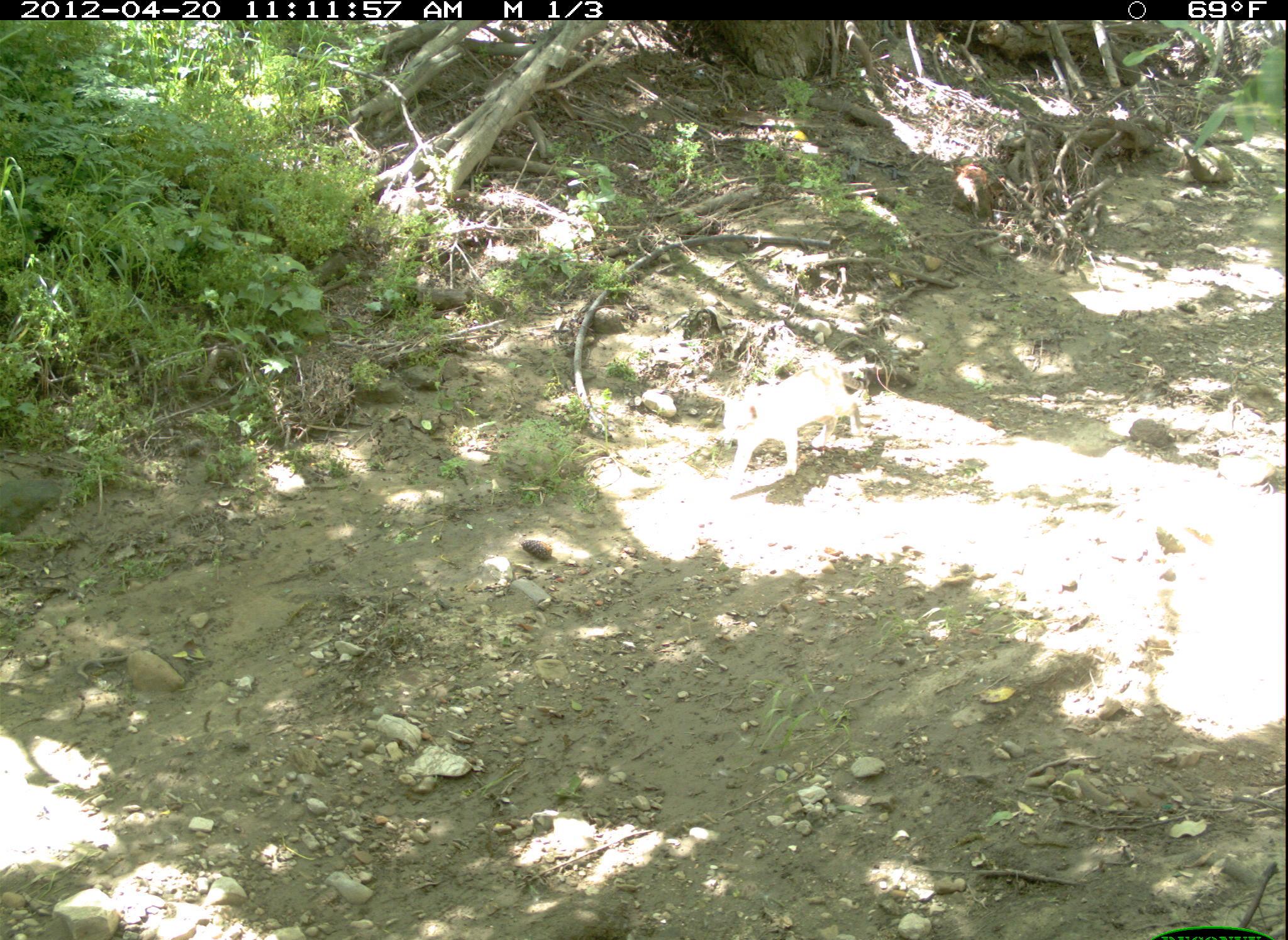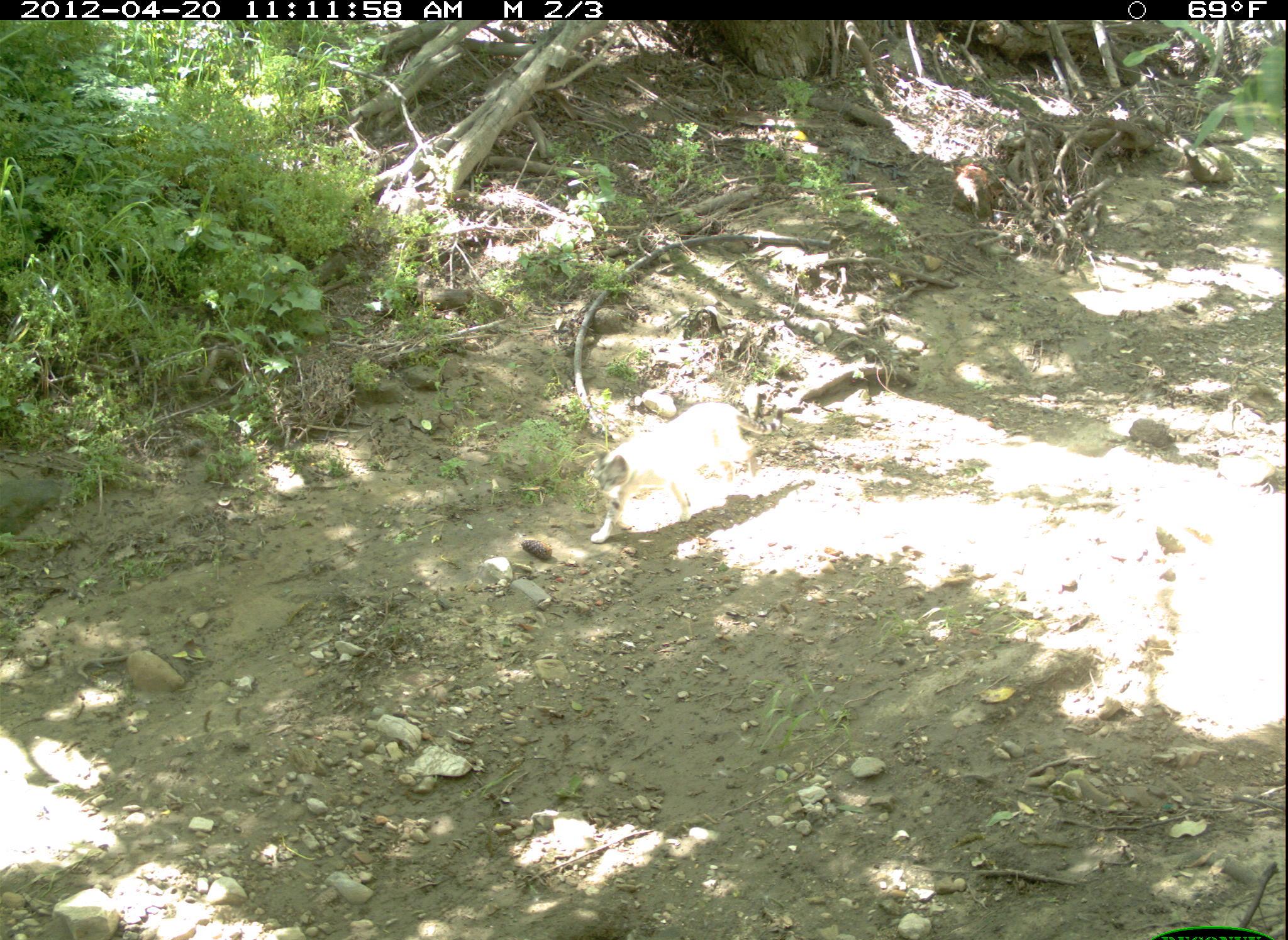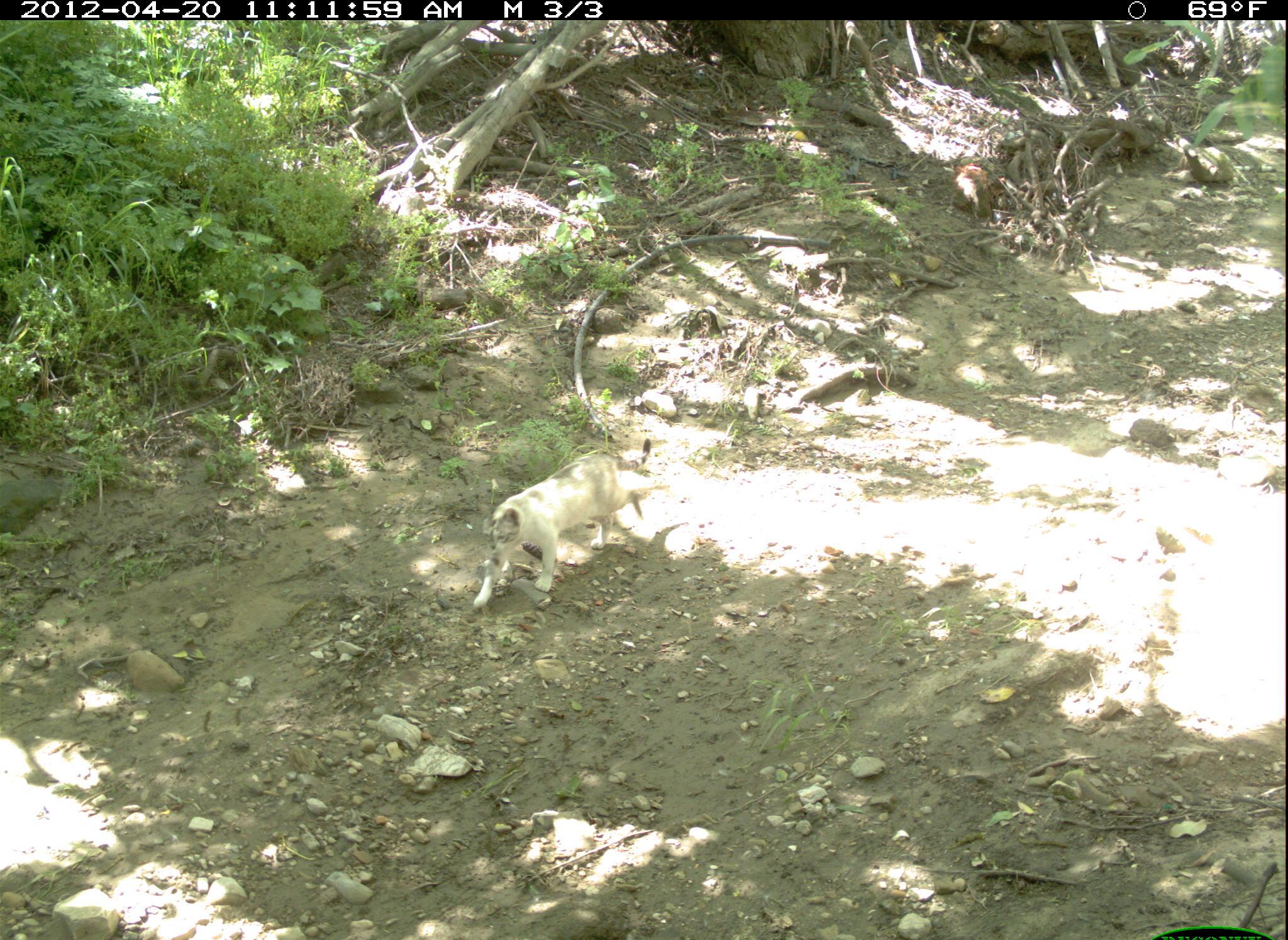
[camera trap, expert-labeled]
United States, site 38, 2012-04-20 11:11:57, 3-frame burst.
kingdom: Animalia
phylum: Chordata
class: Mammalia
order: Carnivora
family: Felidae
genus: Felis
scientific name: Felis catus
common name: cat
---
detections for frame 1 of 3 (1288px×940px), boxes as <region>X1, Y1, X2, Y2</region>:
cat: <region>707, 338, 887, 512</region>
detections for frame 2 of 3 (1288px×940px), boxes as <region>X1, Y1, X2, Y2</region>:
cat: <region>584, 398, 791, 549</region>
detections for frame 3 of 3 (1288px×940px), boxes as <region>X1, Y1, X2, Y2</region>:
cat: <region>464, 435, 662, 617</region>